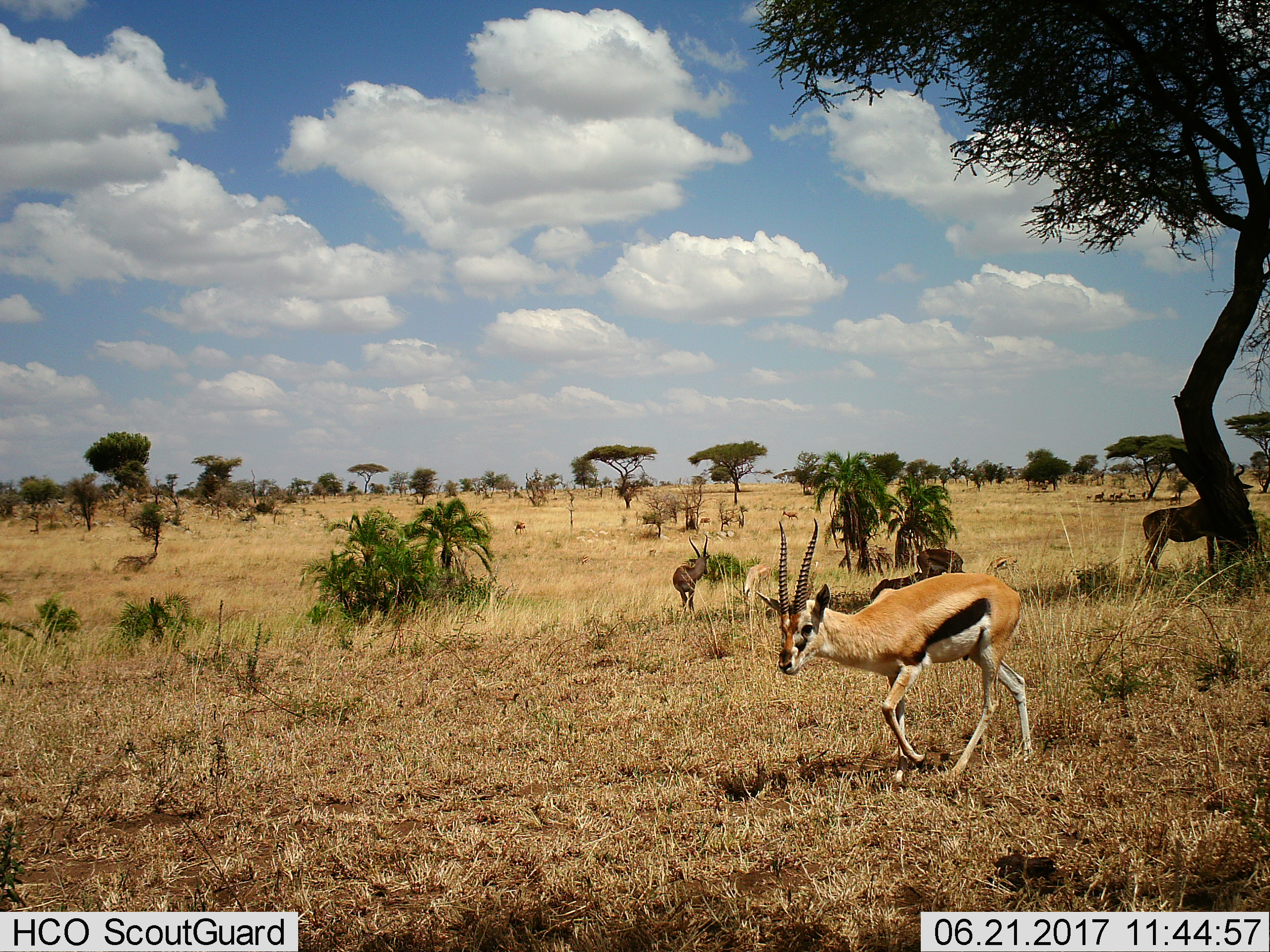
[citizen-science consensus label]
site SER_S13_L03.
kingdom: Animalia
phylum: Chordata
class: Mammalia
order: Artiodactyla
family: Bovidae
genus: Eudorcas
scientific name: Eudorcas thomsonii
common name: thomson's gazelle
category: gazellethomsons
Gazellethomsons (thomson's gazelle) (Eudorcas thomsonii), count 3. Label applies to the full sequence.